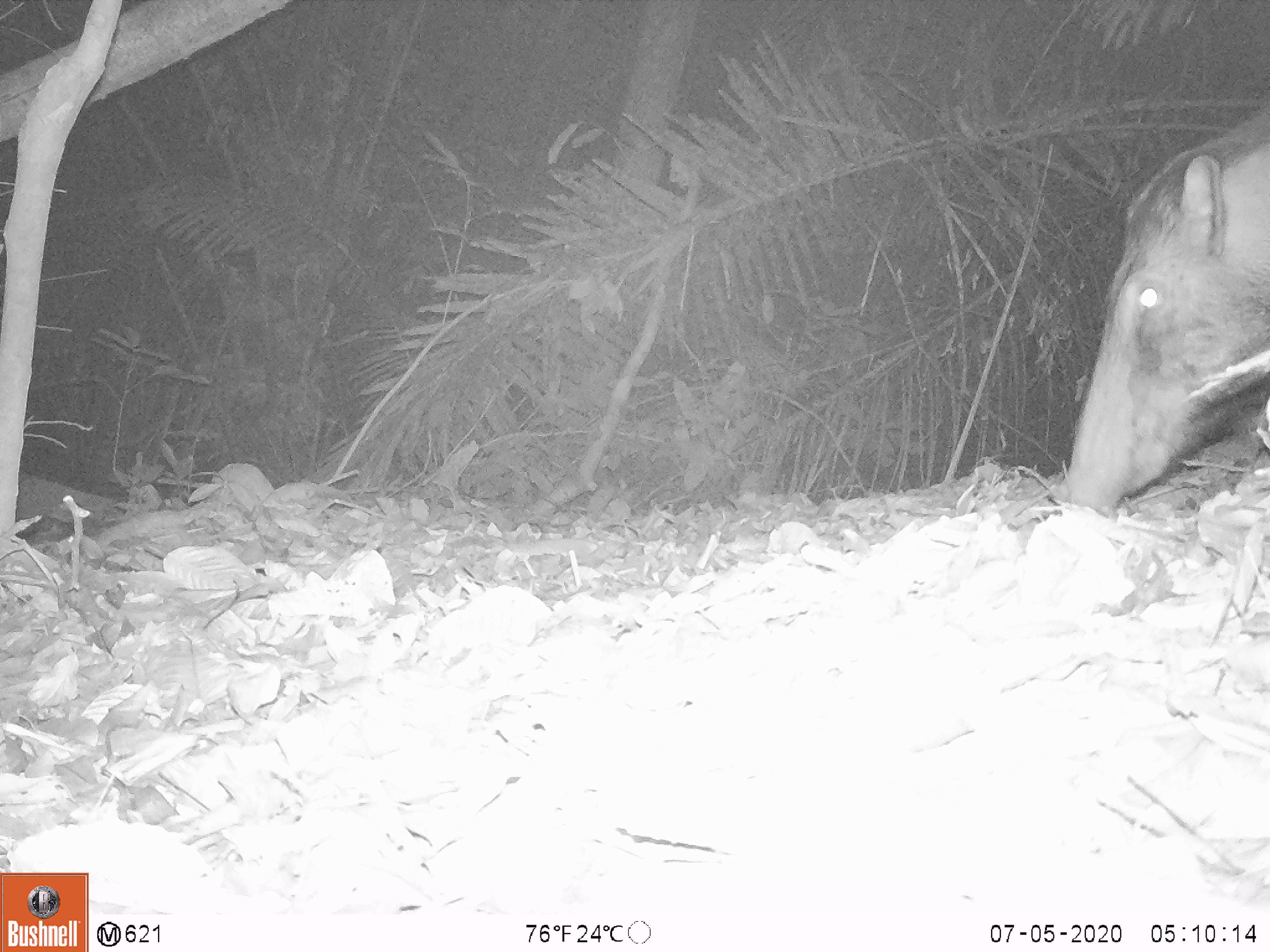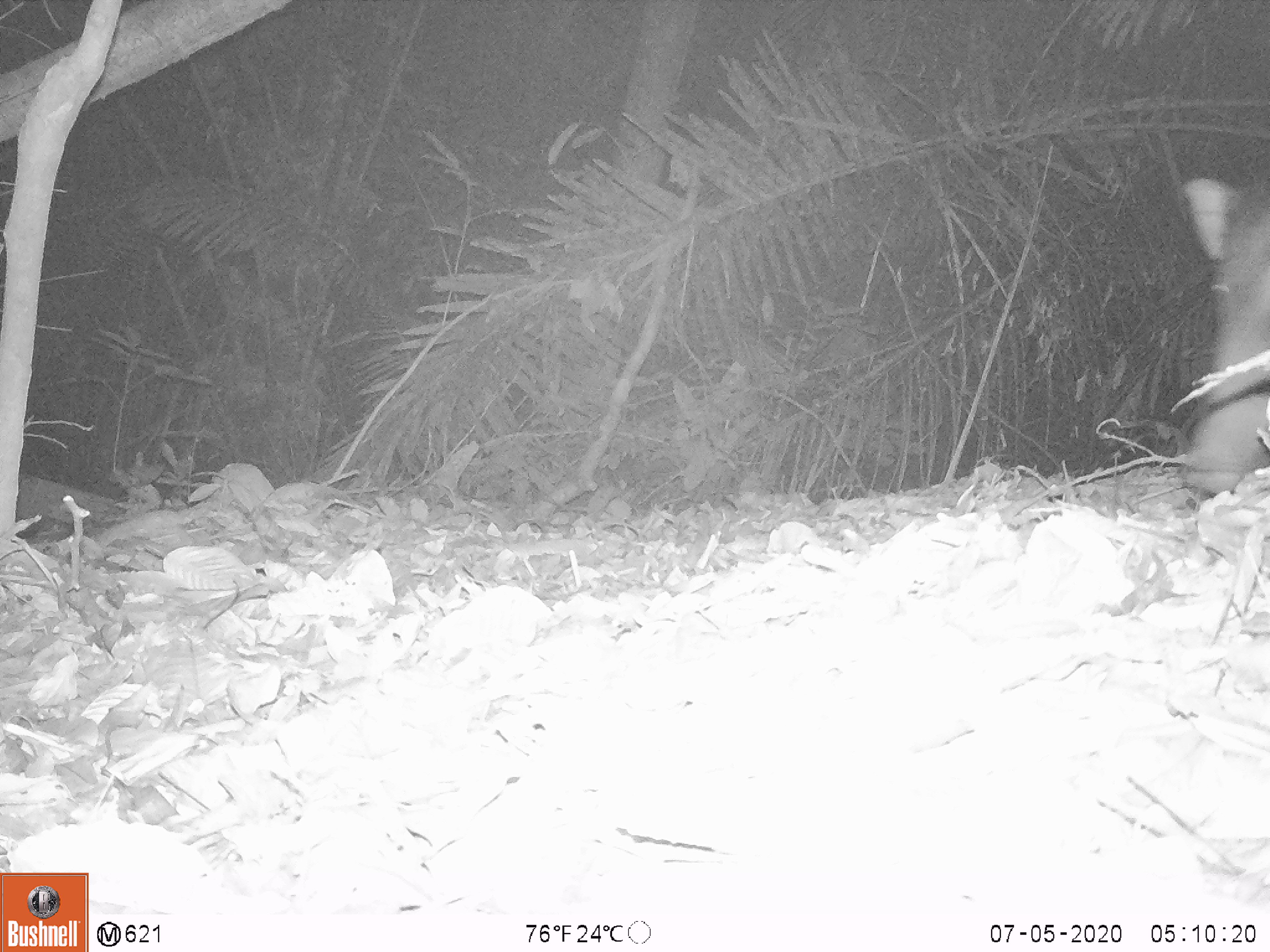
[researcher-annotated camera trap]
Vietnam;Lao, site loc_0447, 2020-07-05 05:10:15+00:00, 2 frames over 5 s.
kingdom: Animalia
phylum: Chordata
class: Mammalia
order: Artiodactyla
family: Suidae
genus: Sus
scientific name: Sus scrofa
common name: eurasian wild pig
Eurasian wild pig (Sus scrofa). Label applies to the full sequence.